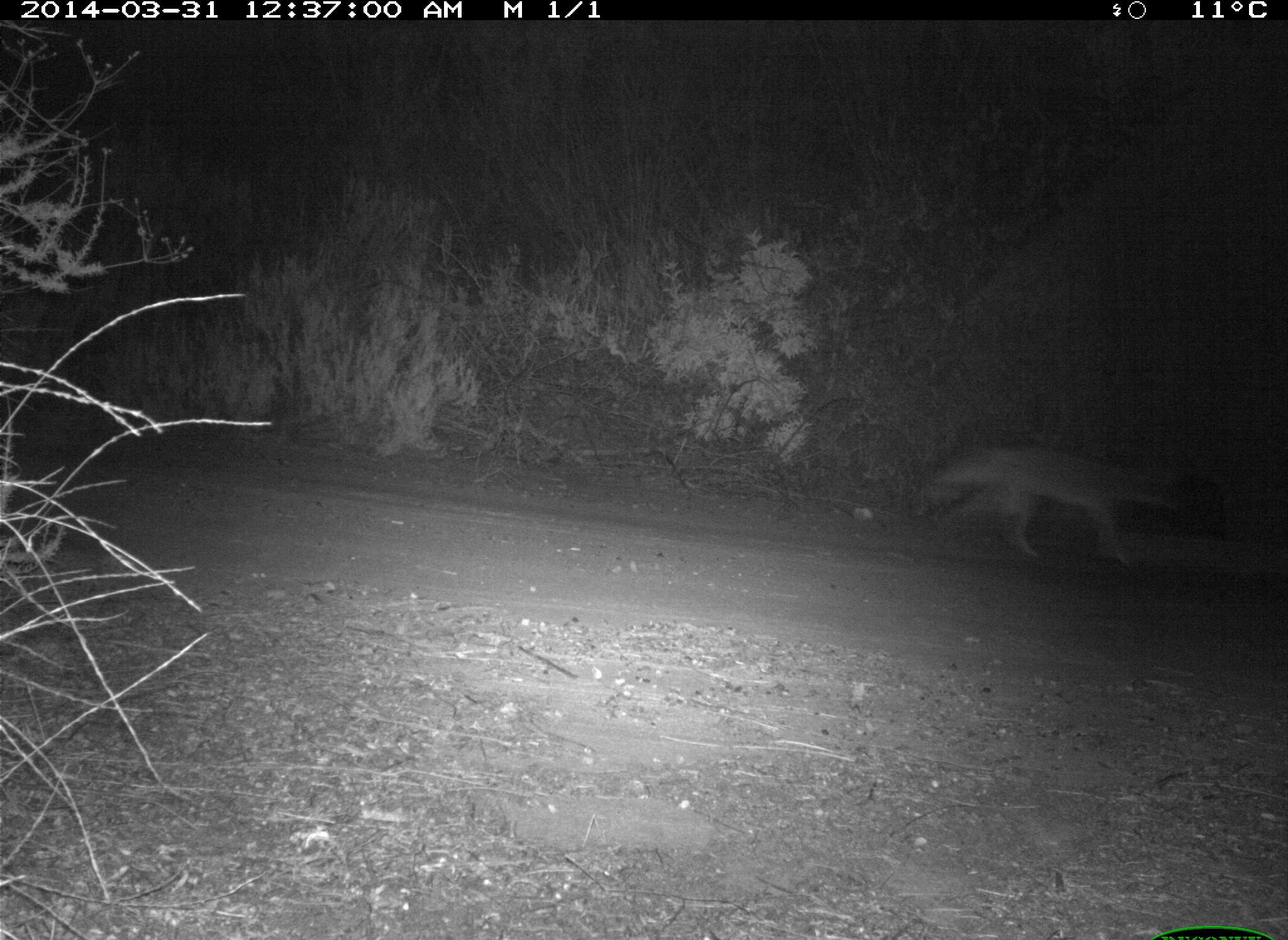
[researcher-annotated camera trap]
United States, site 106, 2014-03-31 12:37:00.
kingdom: Animalia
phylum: Chordata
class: Mammalia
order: Carnivora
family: Canidae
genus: Canis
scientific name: Canis latrans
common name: coyote